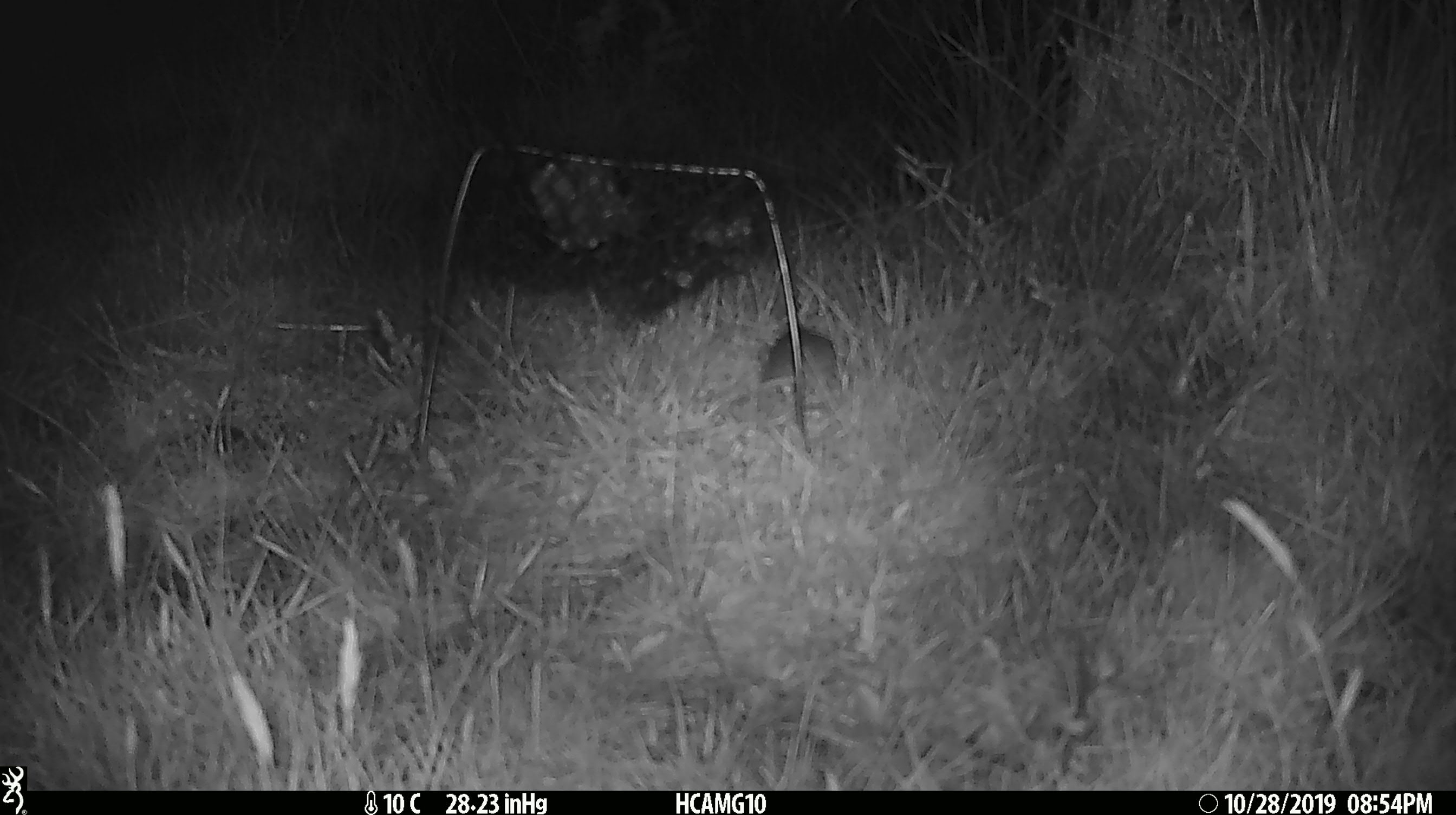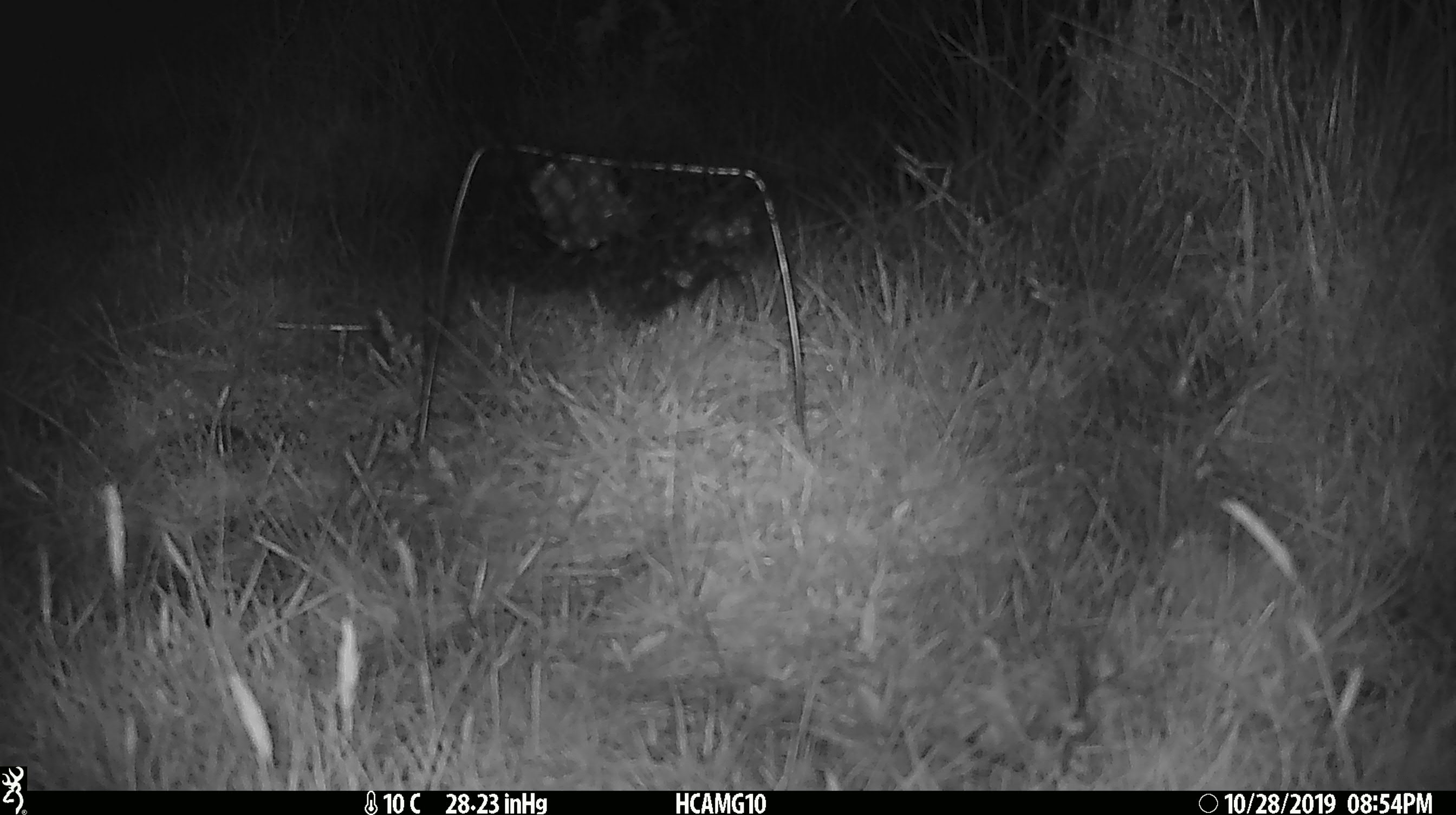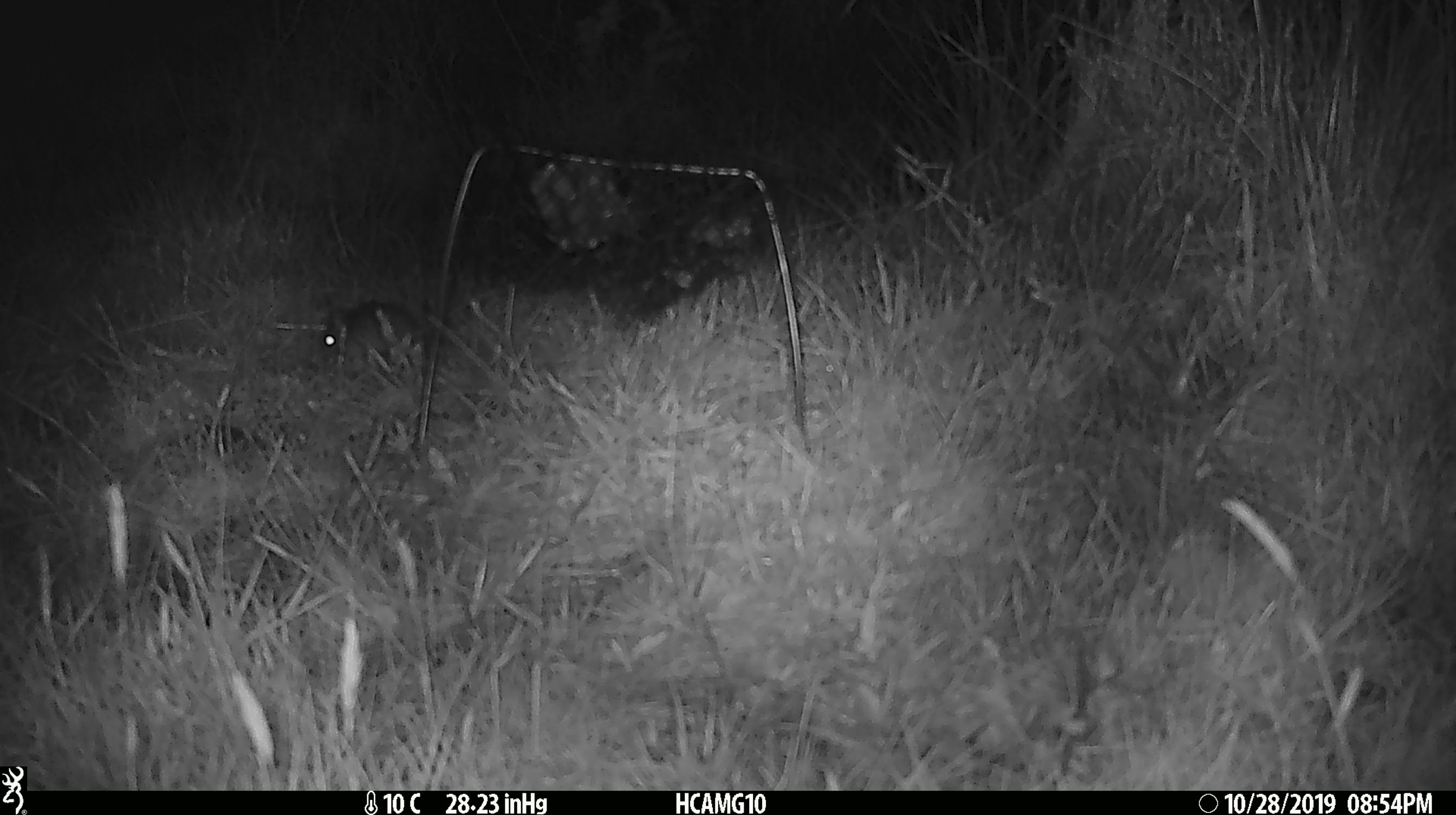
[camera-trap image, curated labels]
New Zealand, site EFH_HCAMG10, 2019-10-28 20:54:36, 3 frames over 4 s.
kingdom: Animalia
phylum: Chordata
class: Mammalia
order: Rodentia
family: Muridae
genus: Mus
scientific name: Mus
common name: mouse